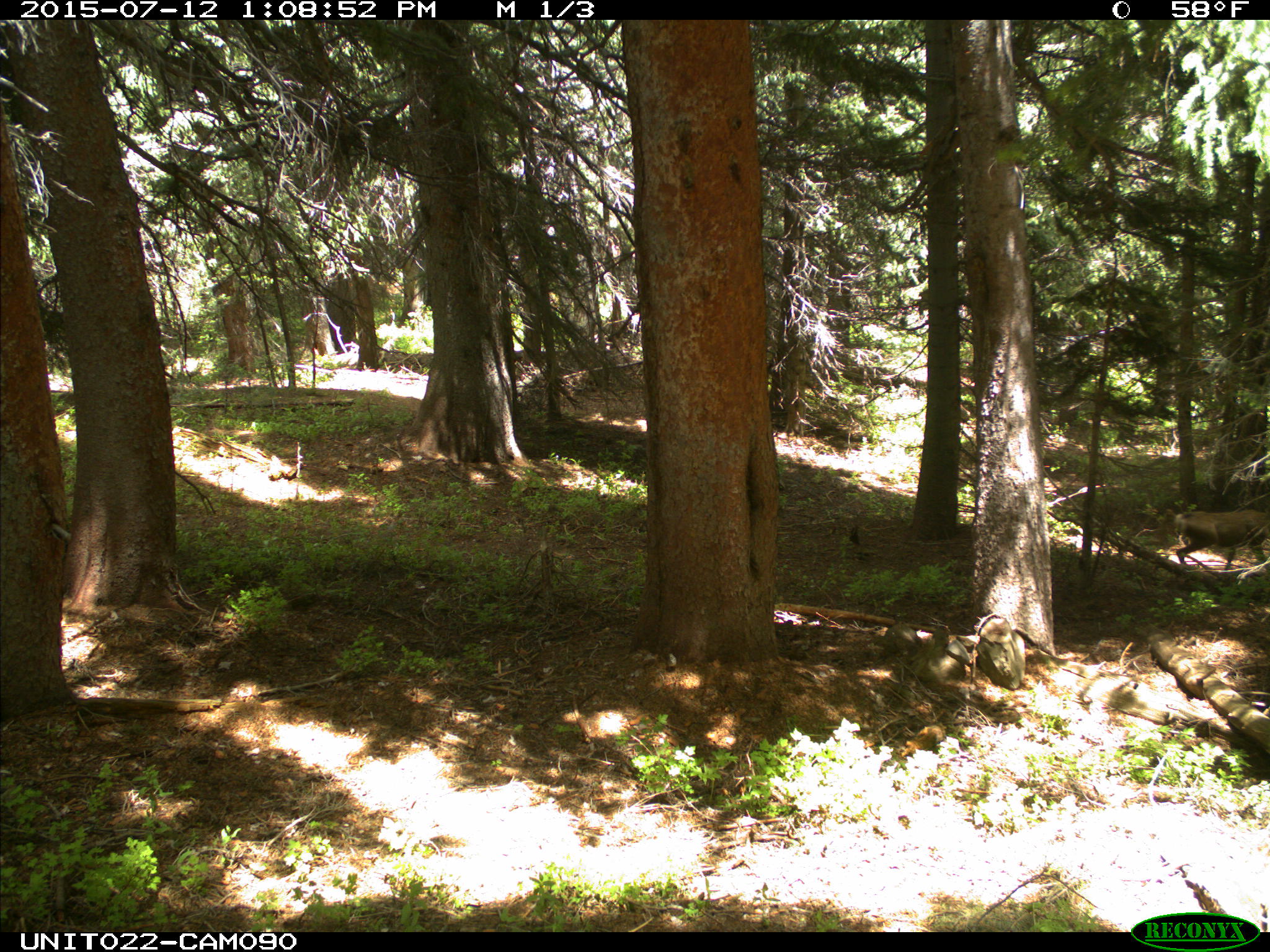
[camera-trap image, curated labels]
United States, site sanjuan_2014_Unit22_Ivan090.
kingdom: Animalia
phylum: Chordata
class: Mammalia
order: Artiodactyla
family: Cervidae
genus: Odocoileus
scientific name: Odocoileus hemionus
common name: mule deer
Odocoileus hemionus (mule deer).